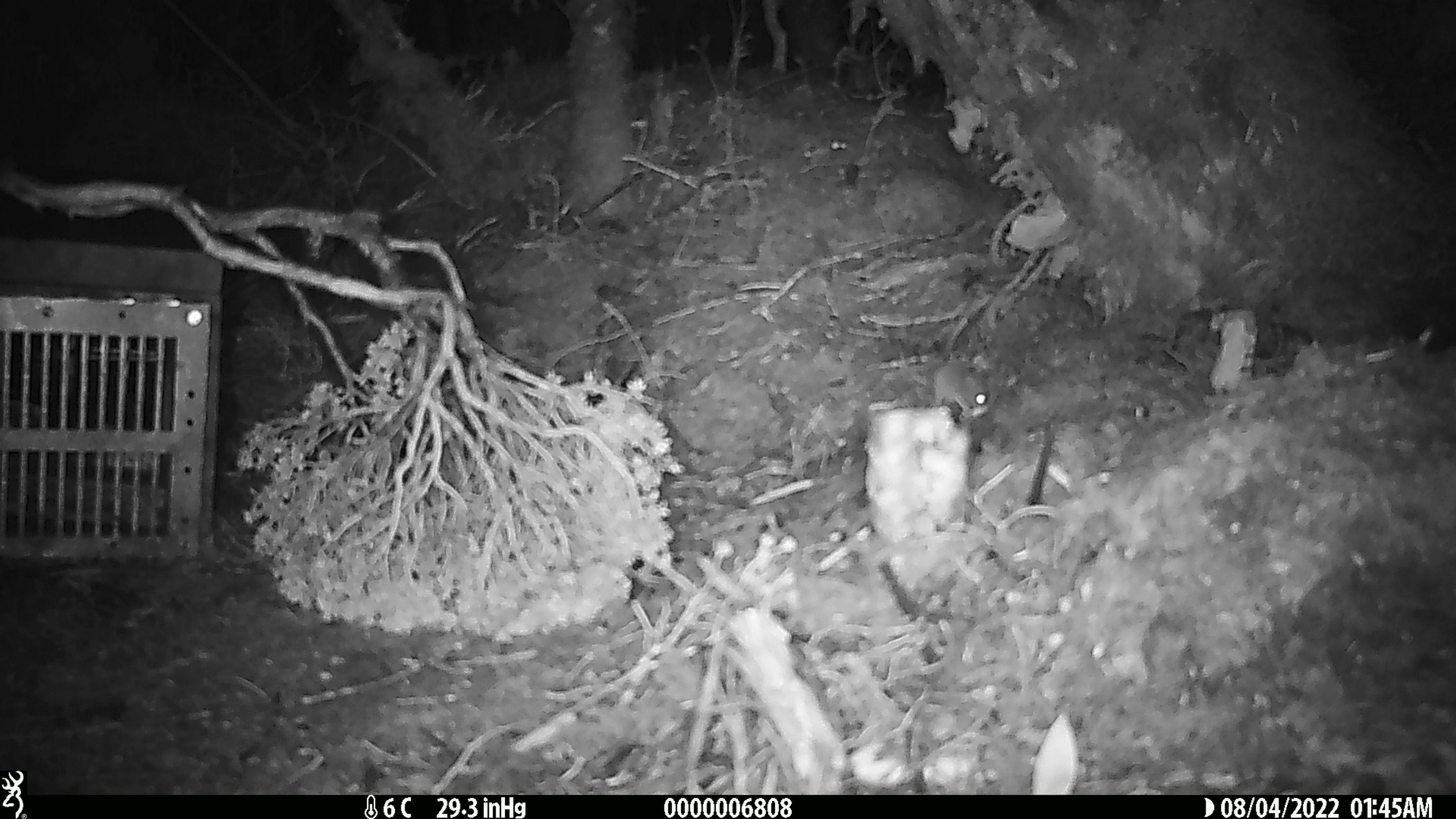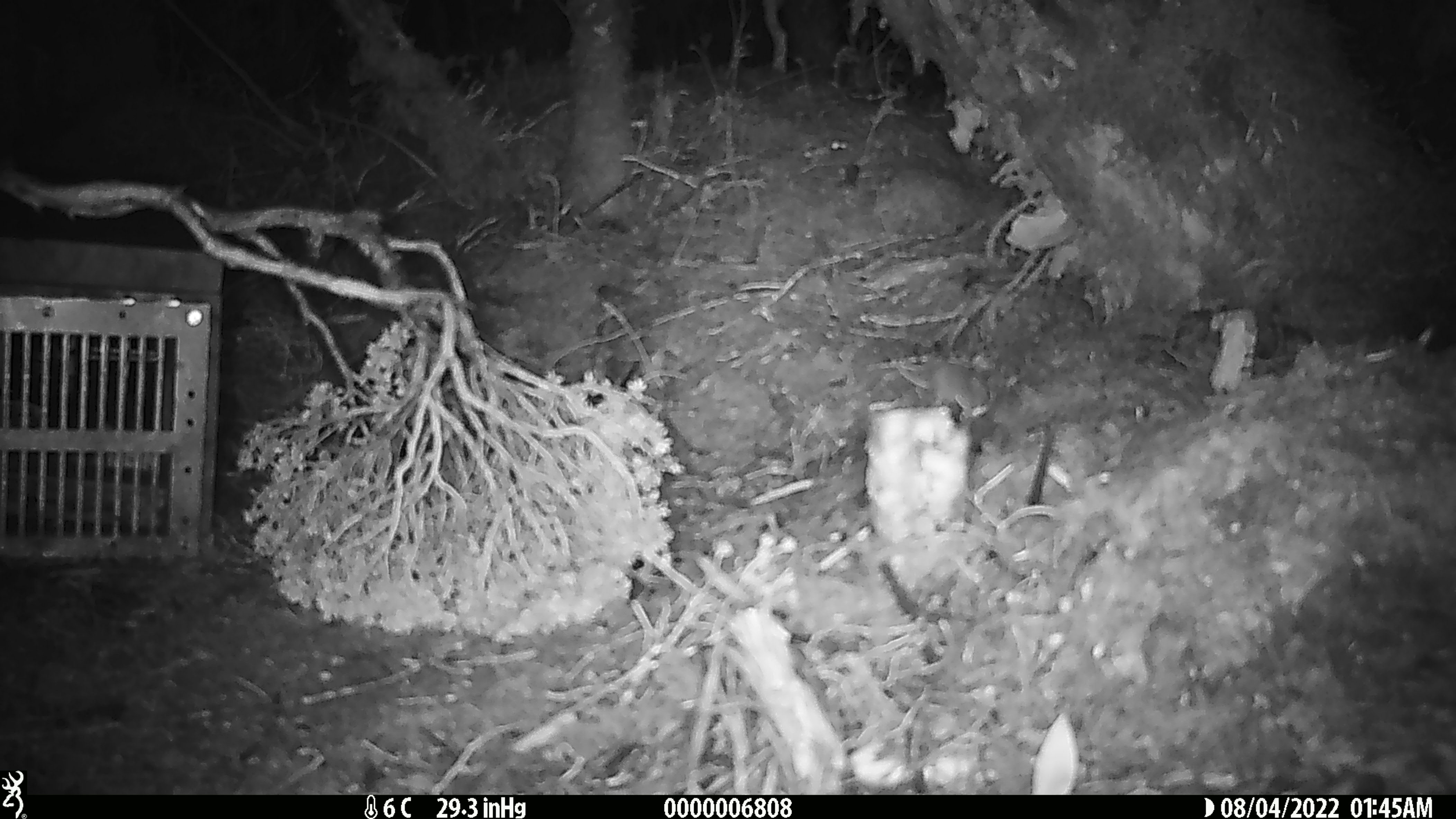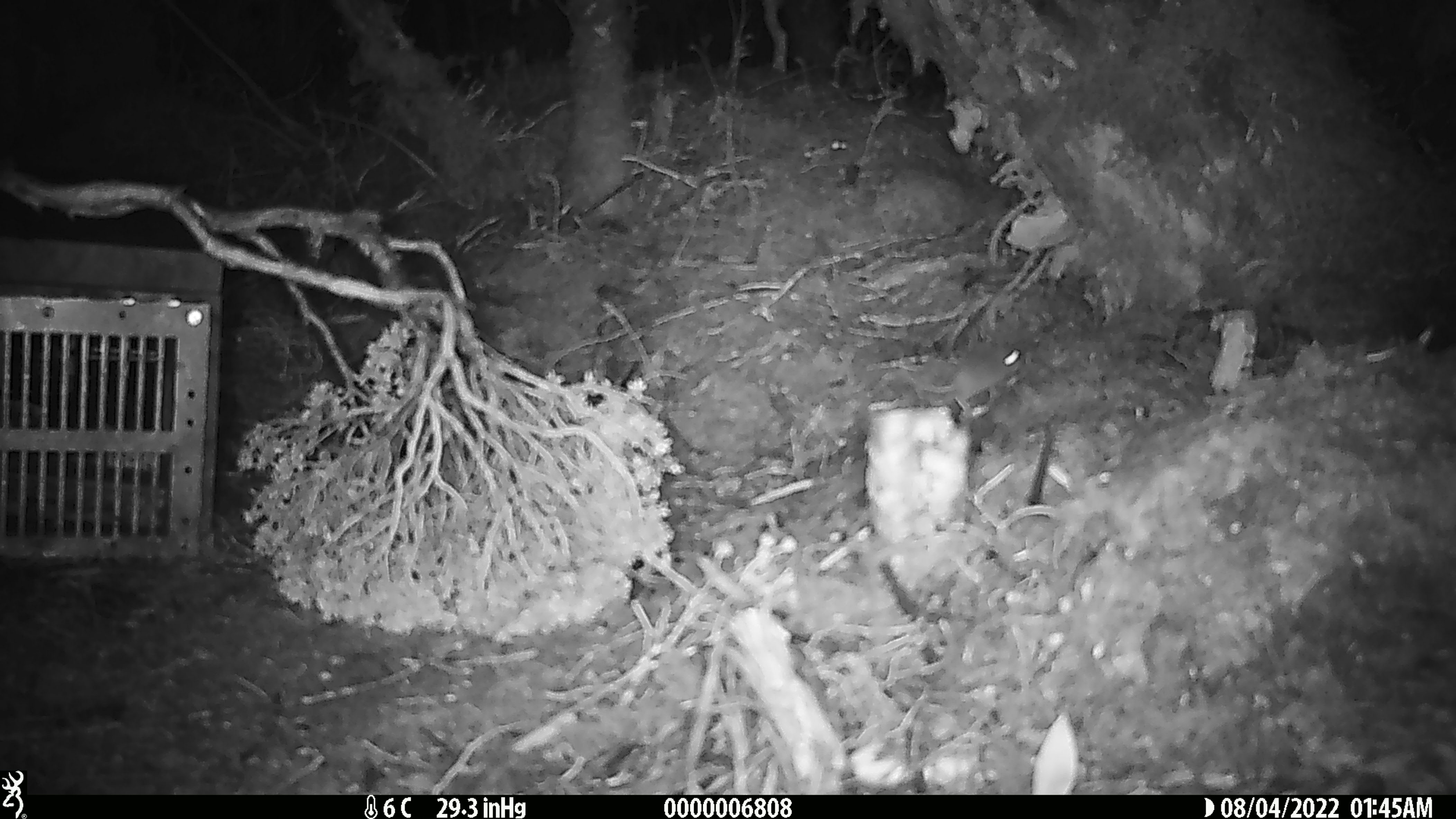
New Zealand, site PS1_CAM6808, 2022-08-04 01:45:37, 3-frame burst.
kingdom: Animalia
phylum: Chordata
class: Mammalia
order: Rodentia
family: Muridae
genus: Mus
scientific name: Mus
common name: mouse